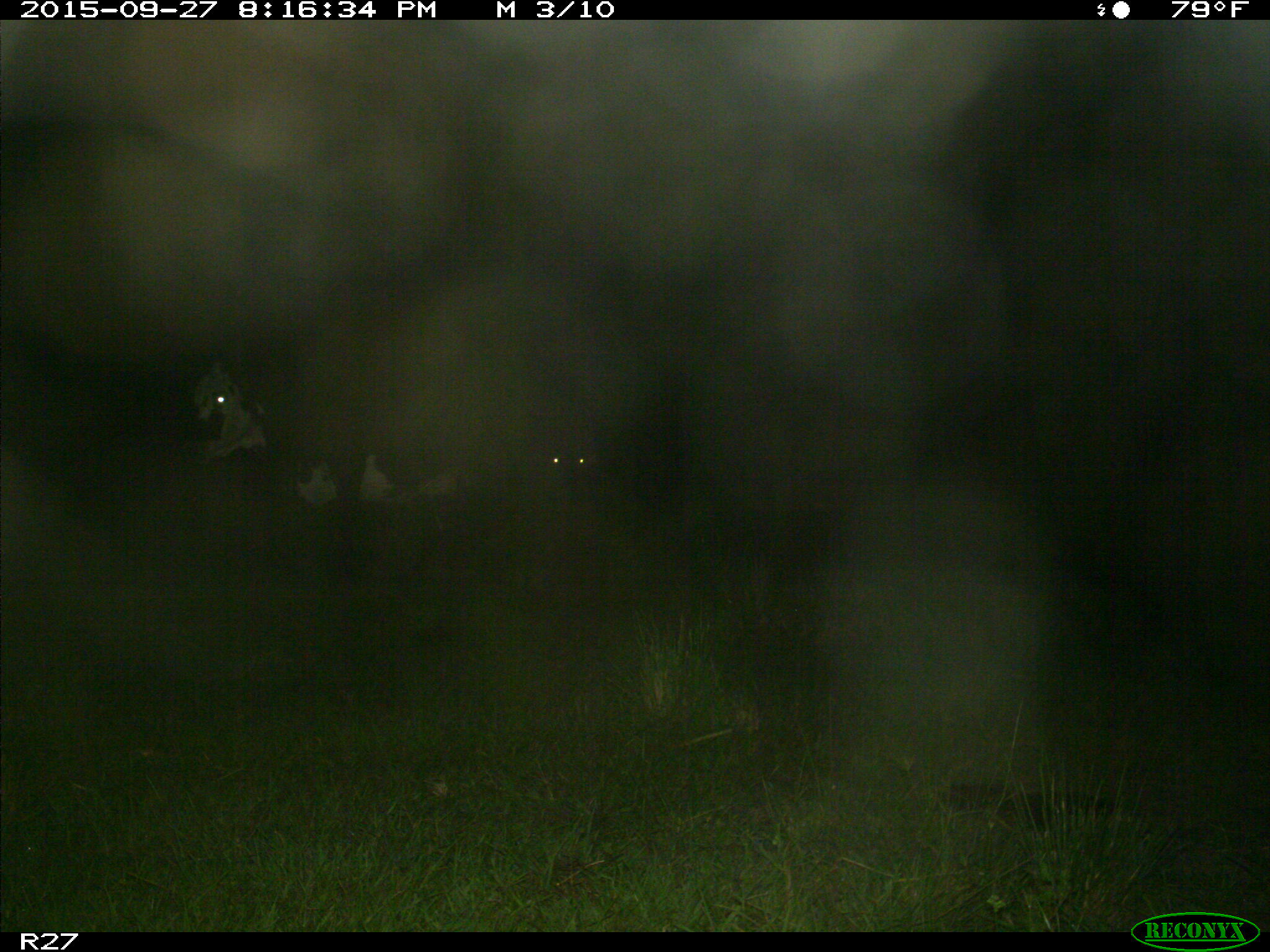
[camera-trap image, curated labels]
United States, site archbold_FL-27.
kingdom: Animalia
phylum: Chordata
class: Mammalia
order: Artiodactyla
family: Bovidae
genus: Bos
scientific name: Bos taurus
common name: domestic cow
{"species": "Bos taurus (domestic cow)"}